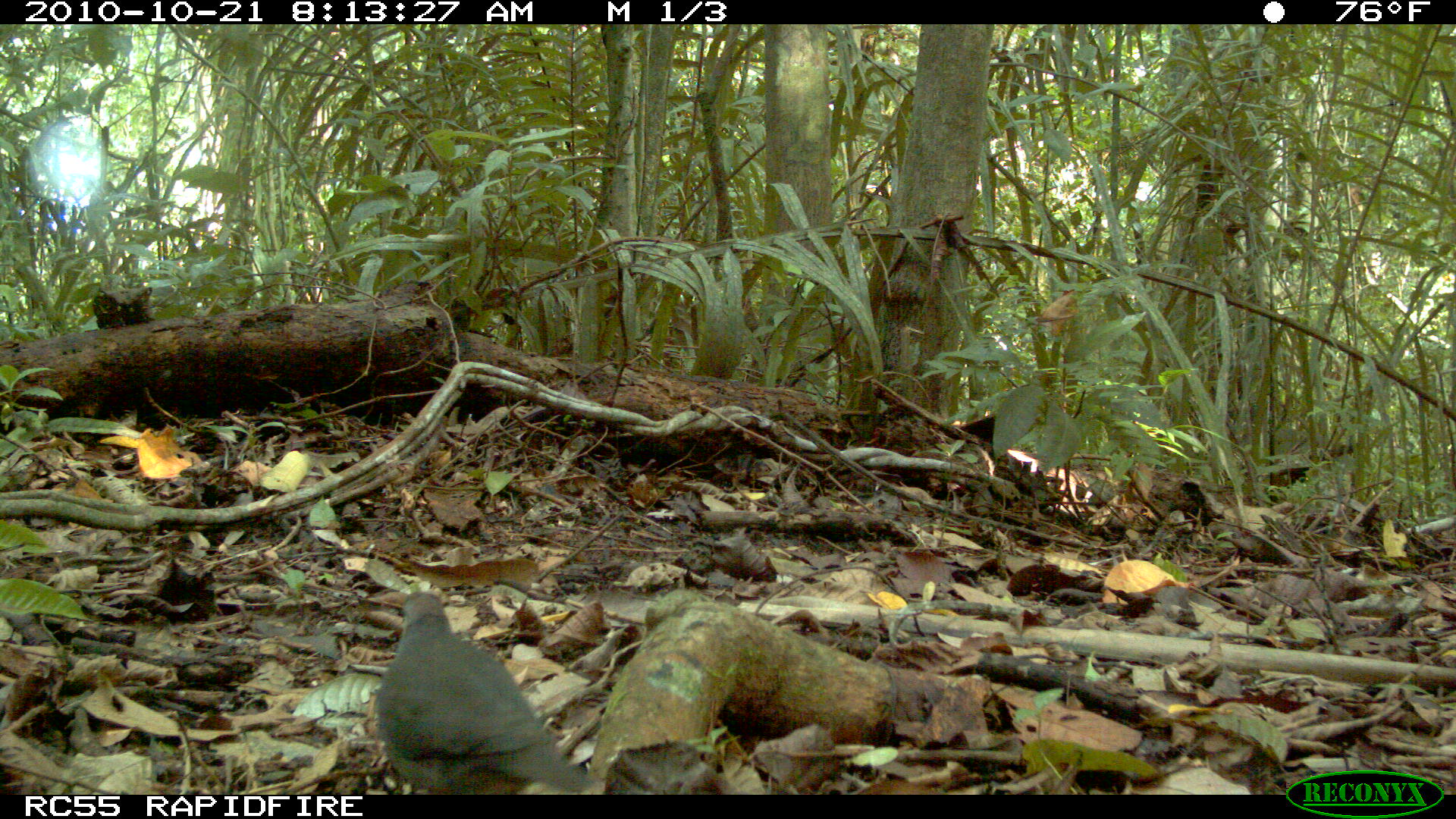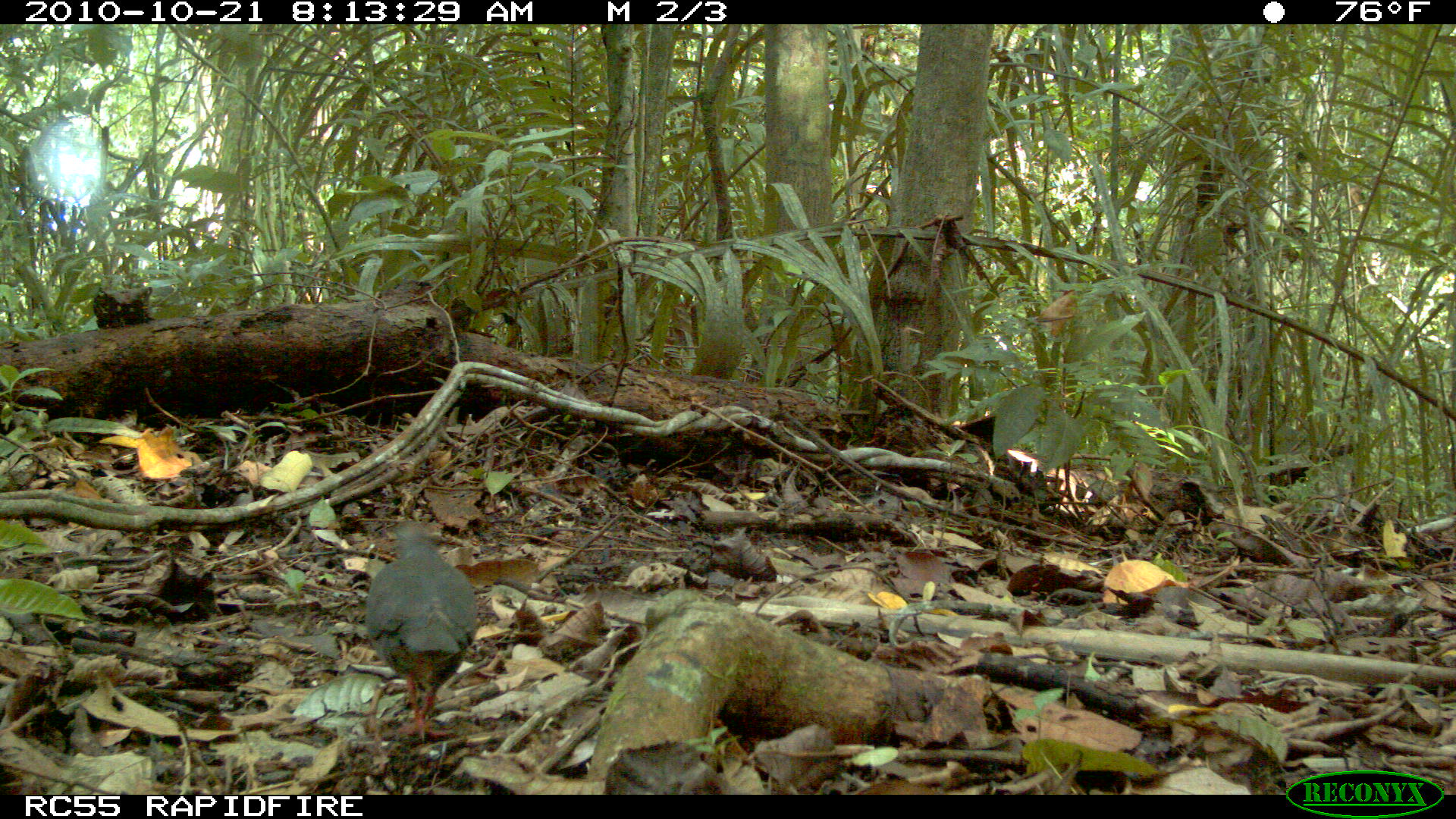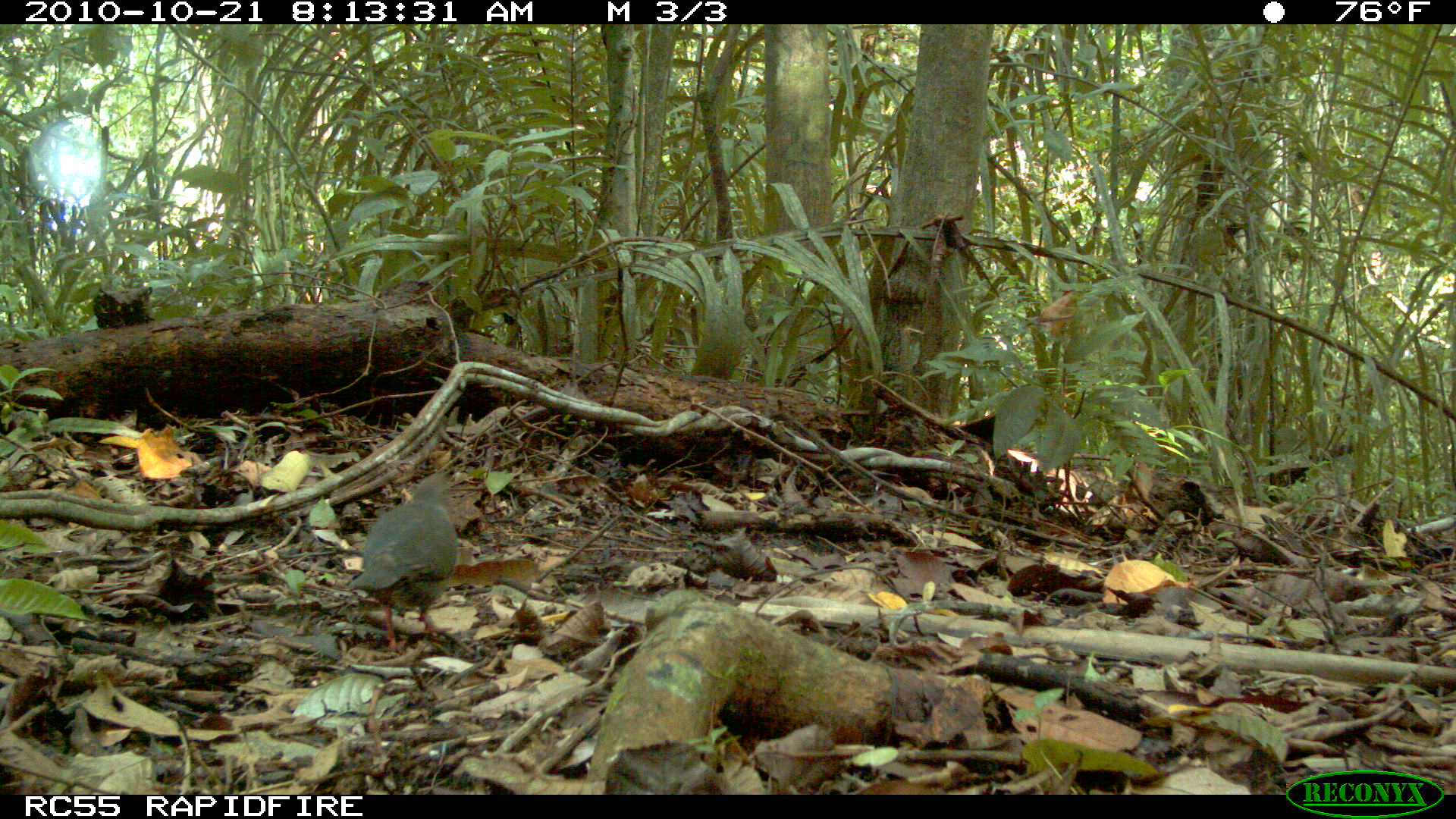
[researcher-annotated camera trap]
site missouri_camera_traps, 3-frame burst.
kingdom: Animalia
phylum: Chordata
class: Aves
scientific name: Aves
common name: bird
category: bird spec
Bird spec (bird) (Aves). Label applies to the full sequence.